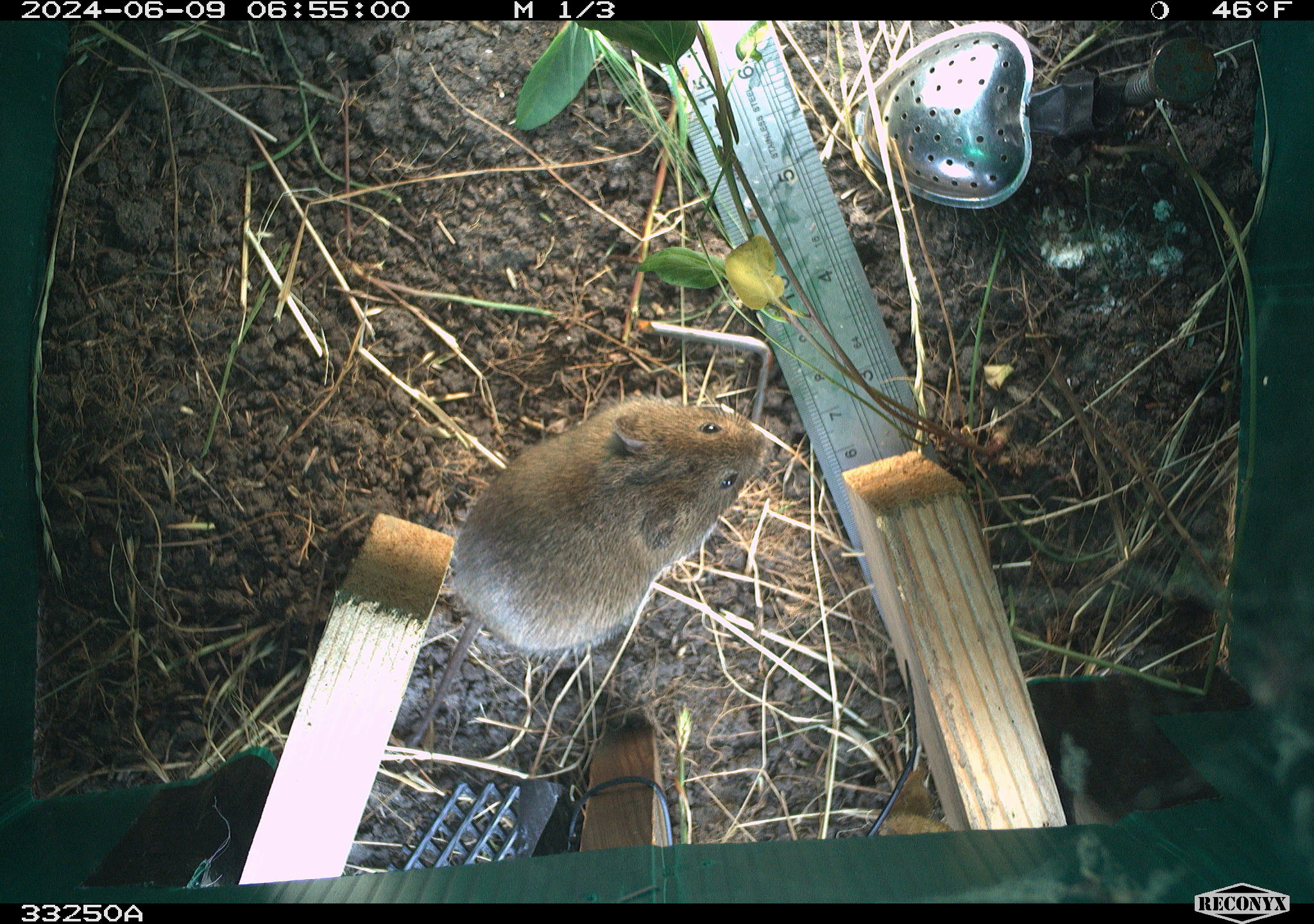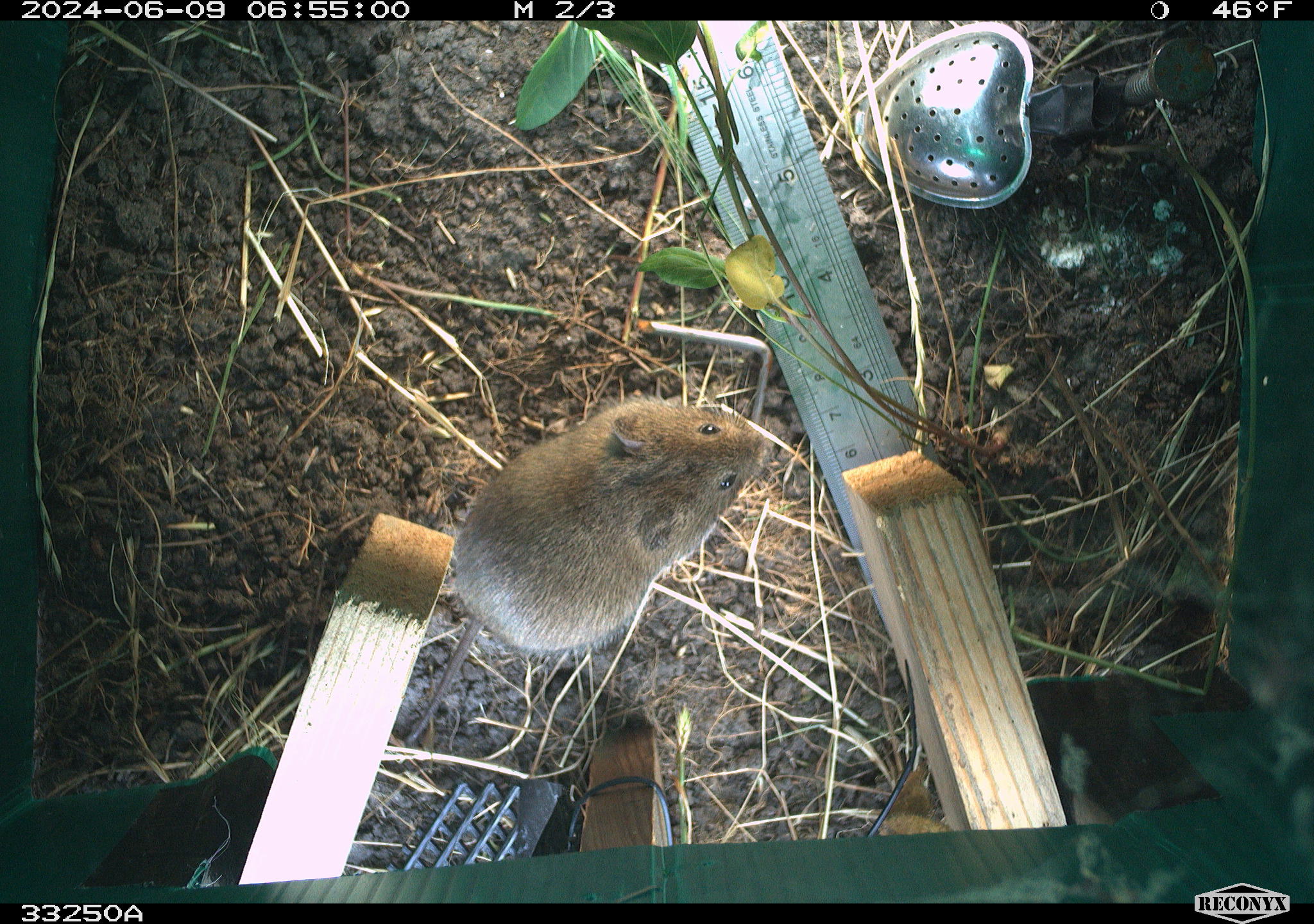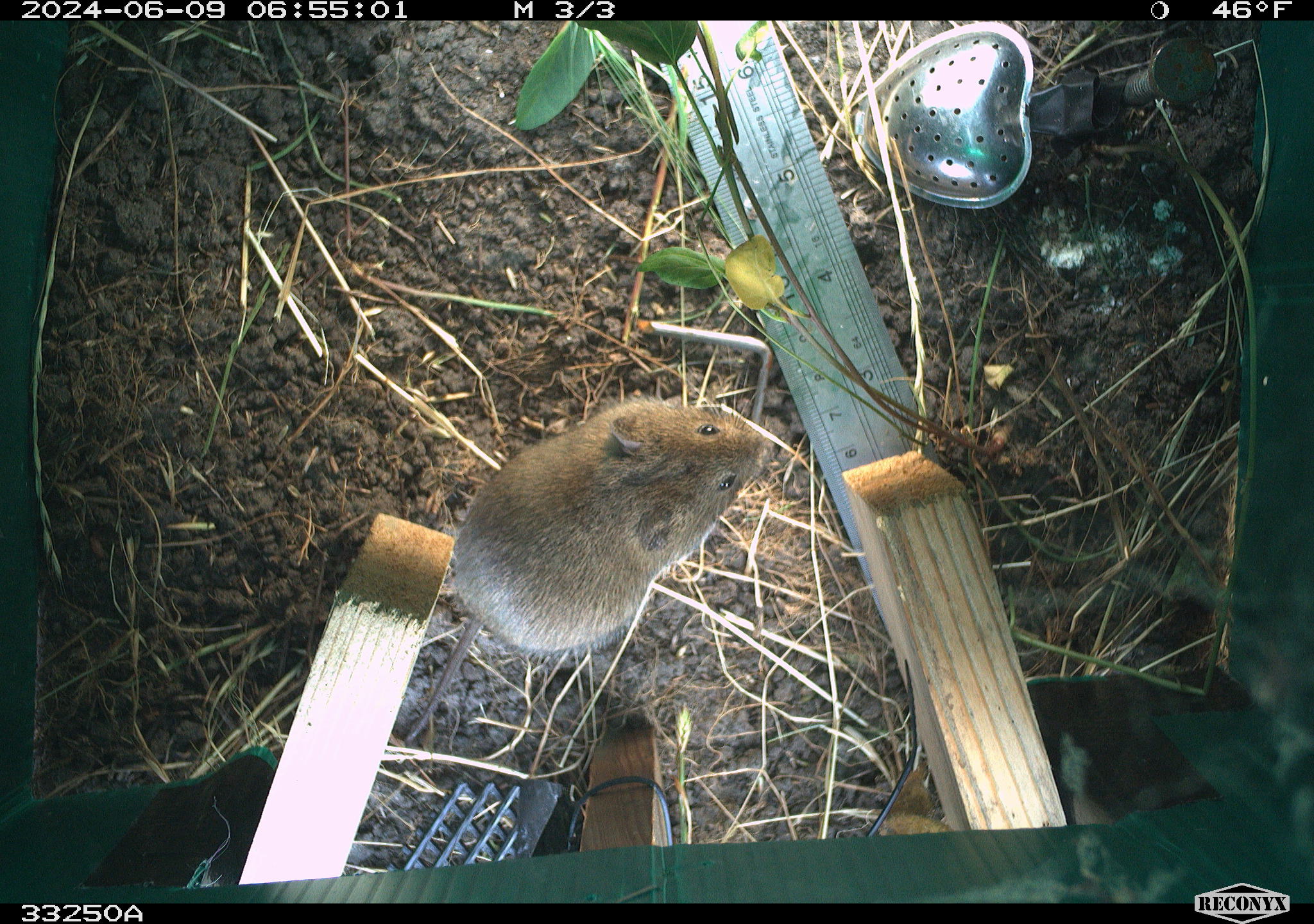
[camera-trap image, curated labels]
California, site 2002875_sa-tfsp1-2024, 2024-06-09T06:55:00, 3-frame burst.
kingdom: Animalia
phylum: Chordata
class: Mammalia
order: Rodentia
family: Cricetidae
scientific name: Arvicolinae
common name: voles, lemmings, and muskrats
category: arvicolinae subfamily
Arvicolinae subfamily (voles, lemmings, and muskrats) (Arvicolinae).